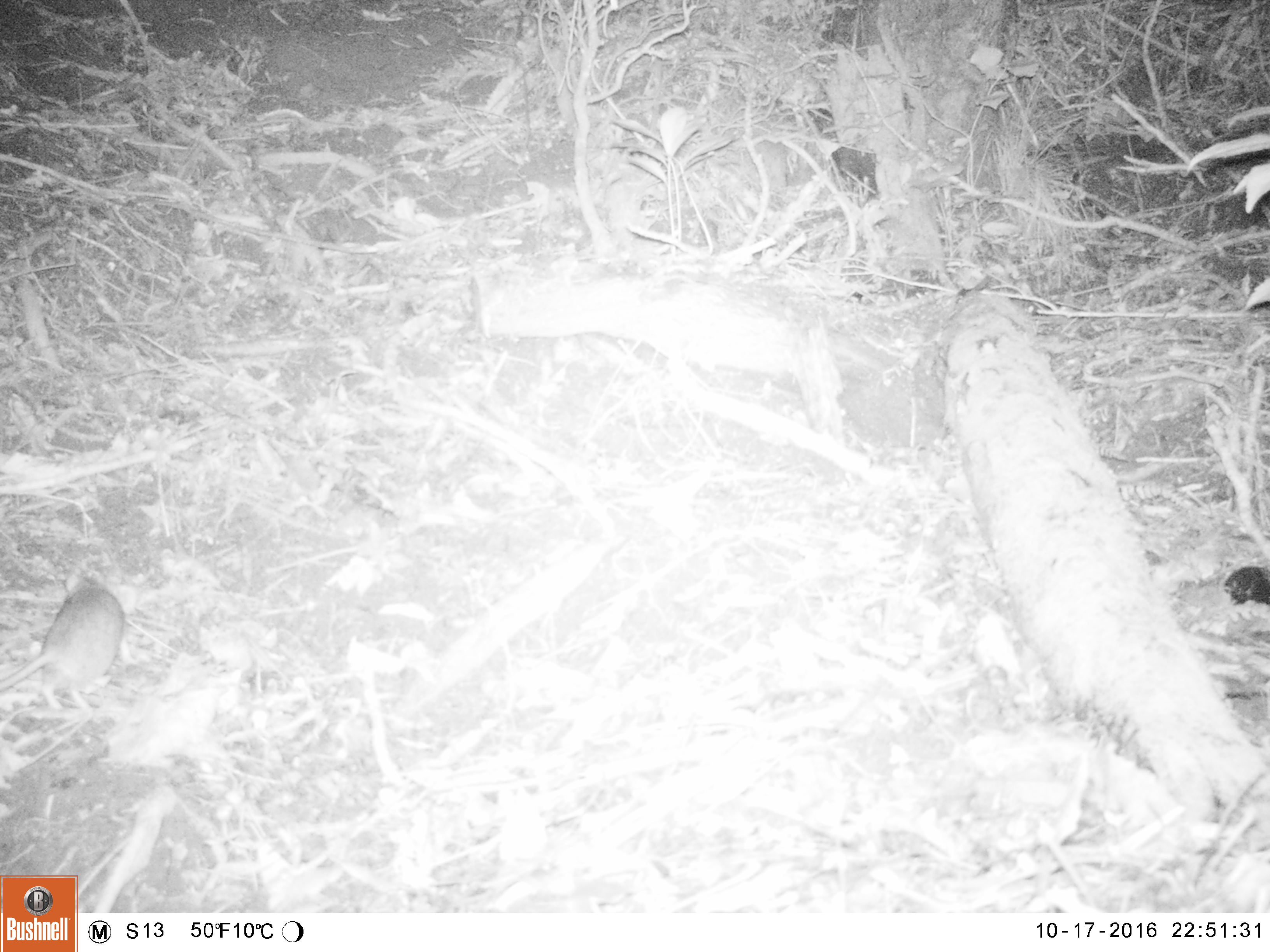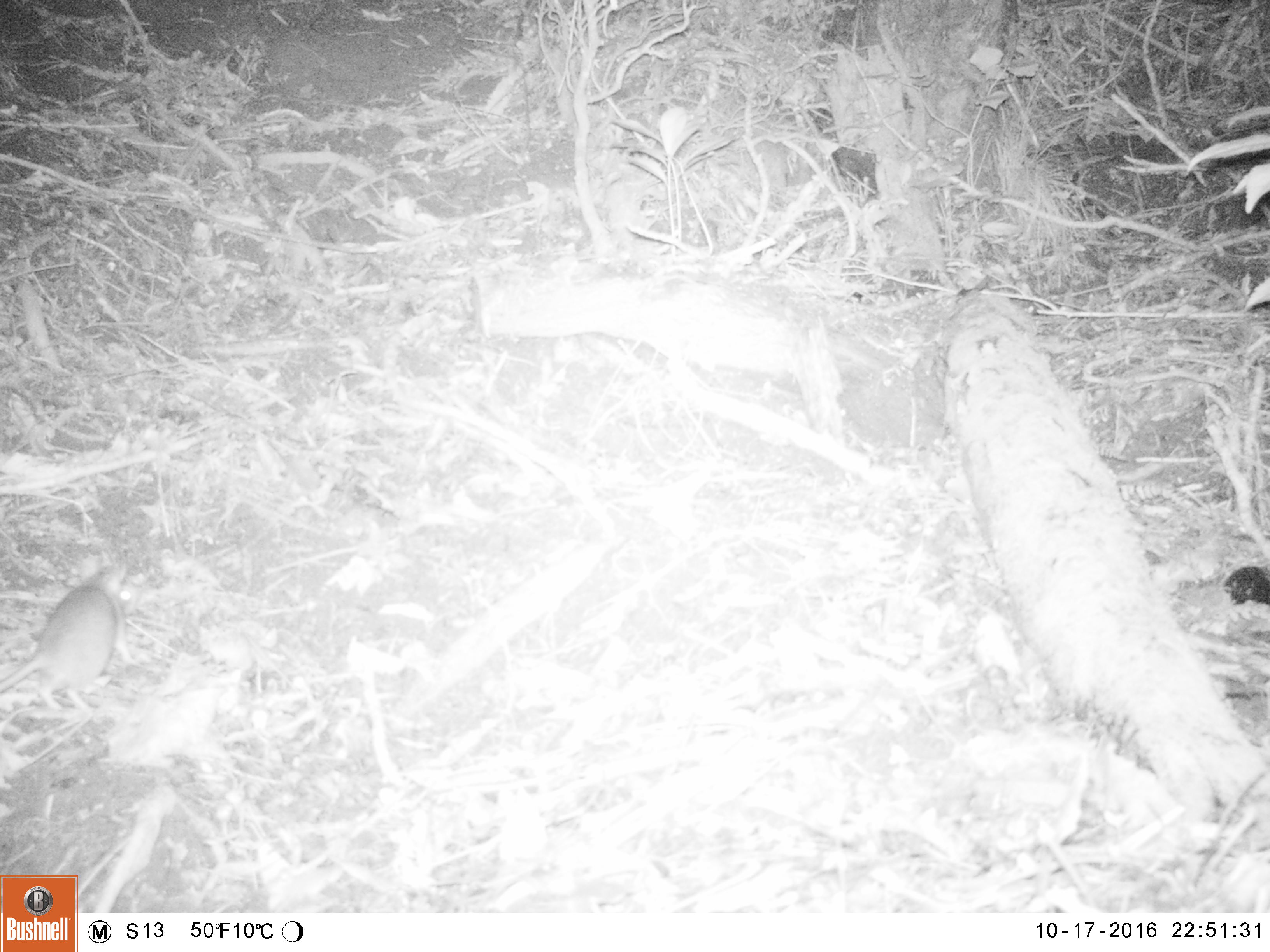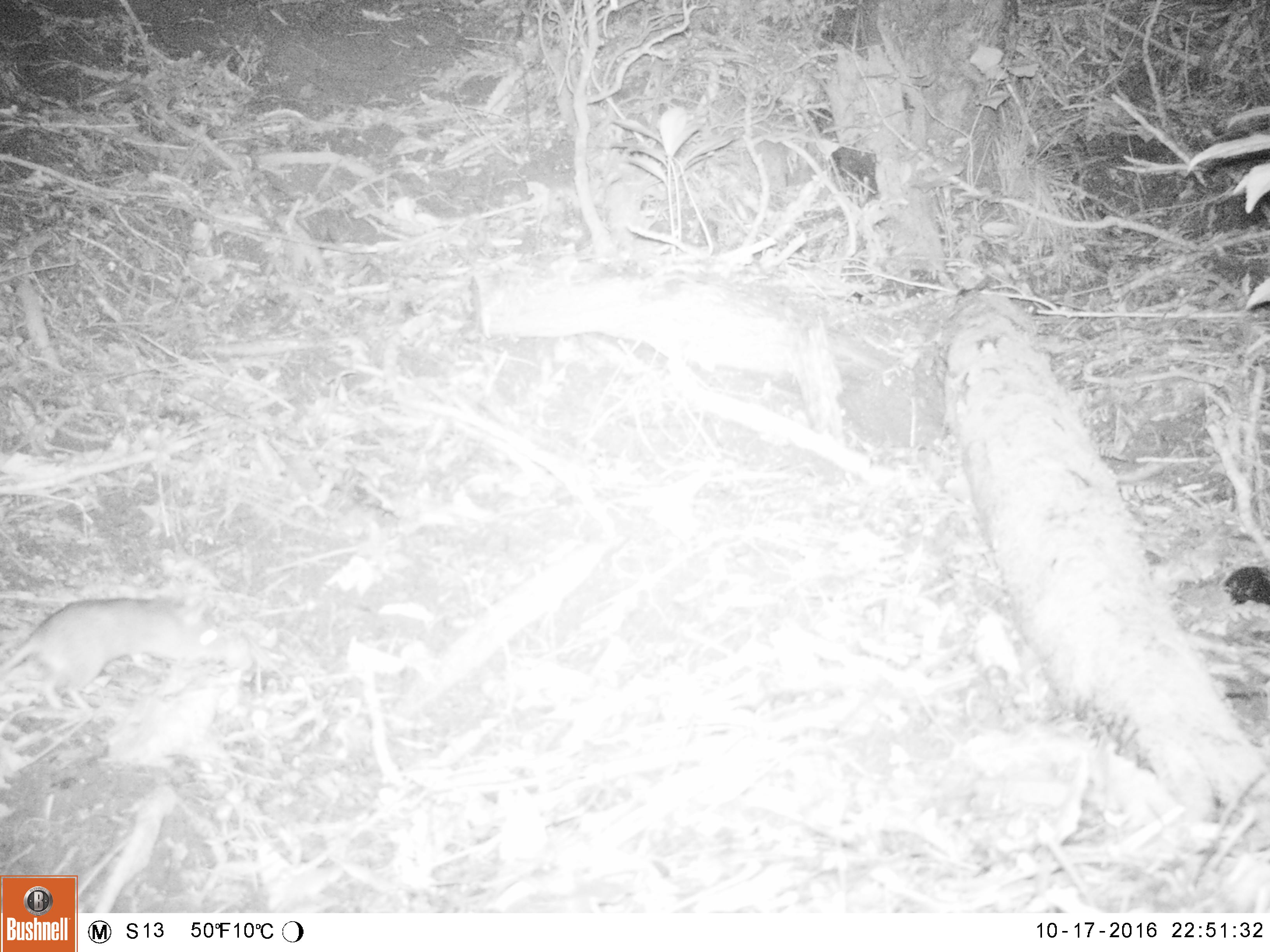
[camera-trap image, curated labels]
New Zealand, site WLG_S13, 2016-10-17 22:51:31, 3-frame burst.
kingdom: Animalia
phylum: Chordata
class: Mammalia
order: Rodentia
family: Muridae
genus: Rattus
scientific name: Rattus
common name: rat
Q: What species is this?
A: Rat (Rattus).